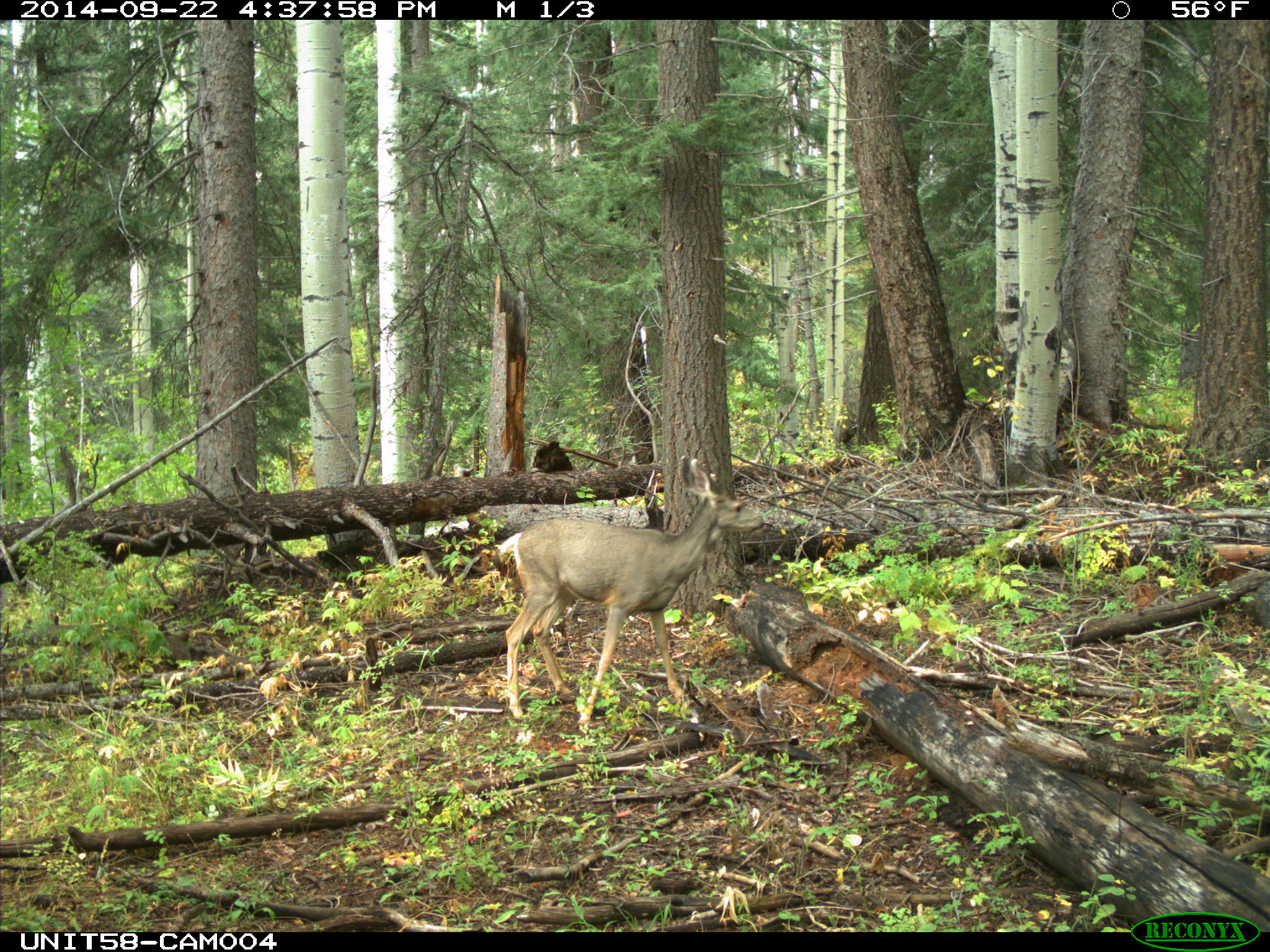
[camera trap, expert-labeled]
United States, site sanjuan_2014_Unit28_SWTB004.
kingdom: Animalia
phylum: Chordata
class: Mammalia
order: Artiodactyla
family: Cervidae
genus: Odocoileus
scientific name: Odocoileus hemionus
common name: mule deer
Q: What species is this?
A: Odocoileus hemionus (mule deer).